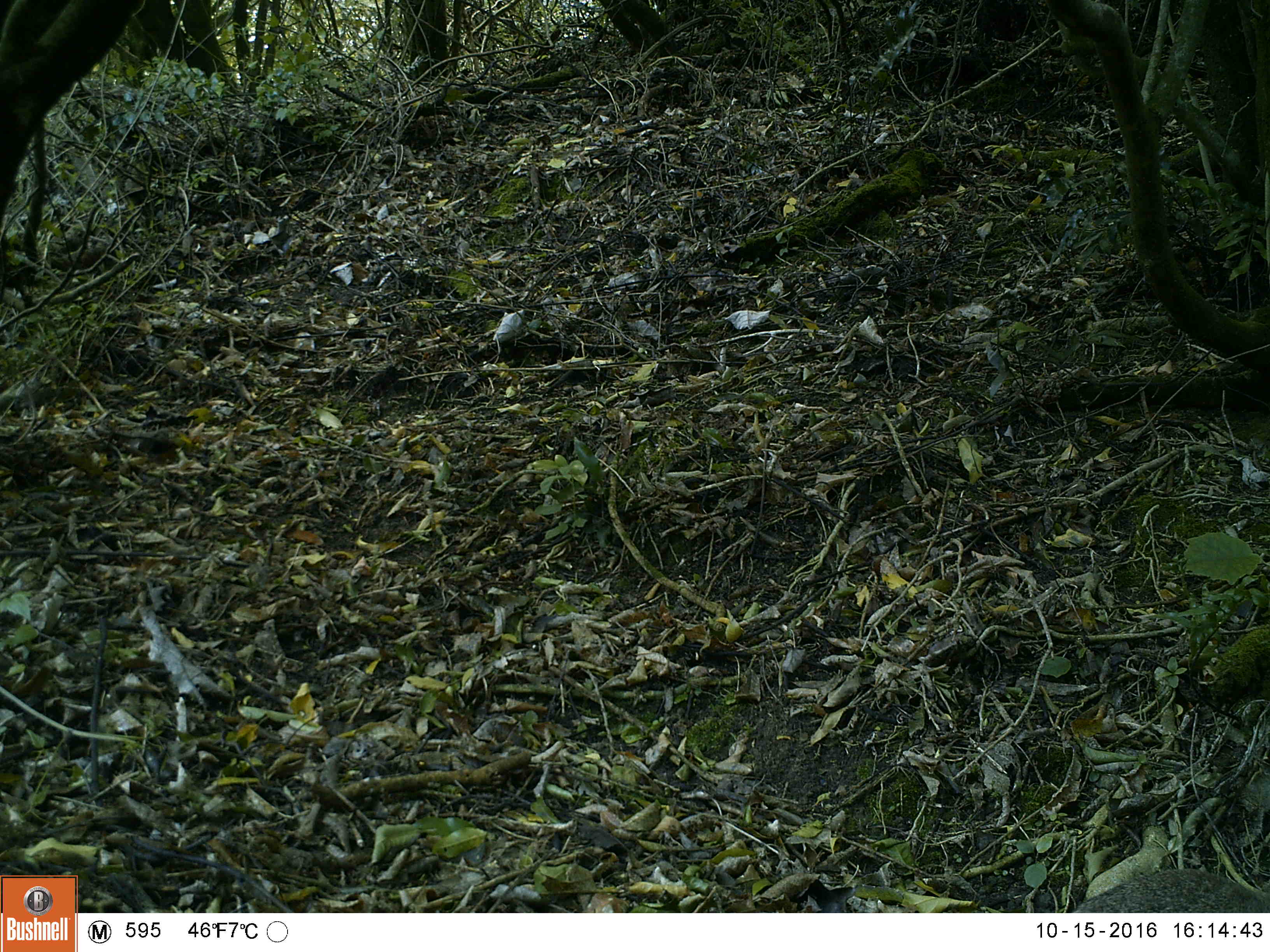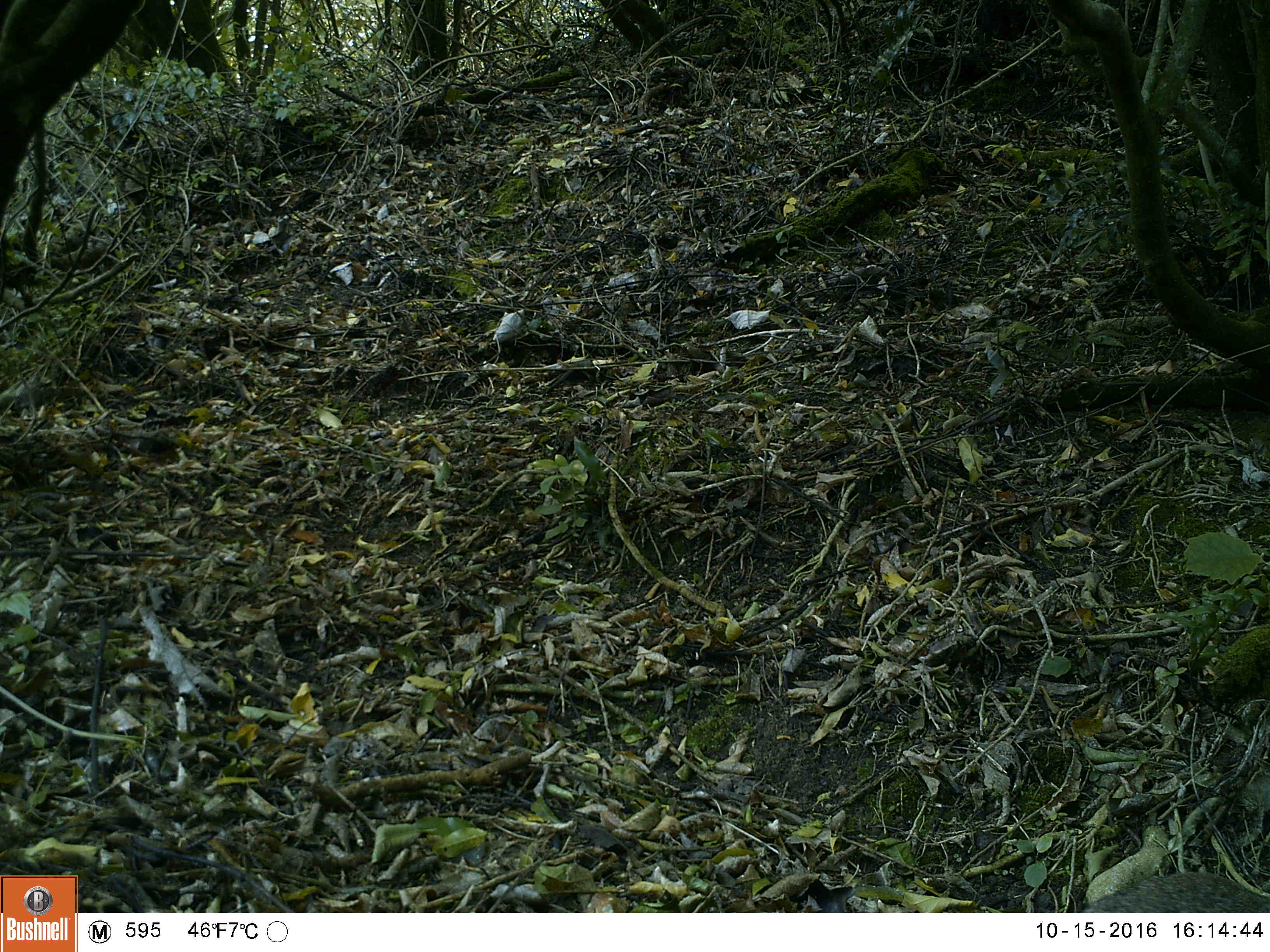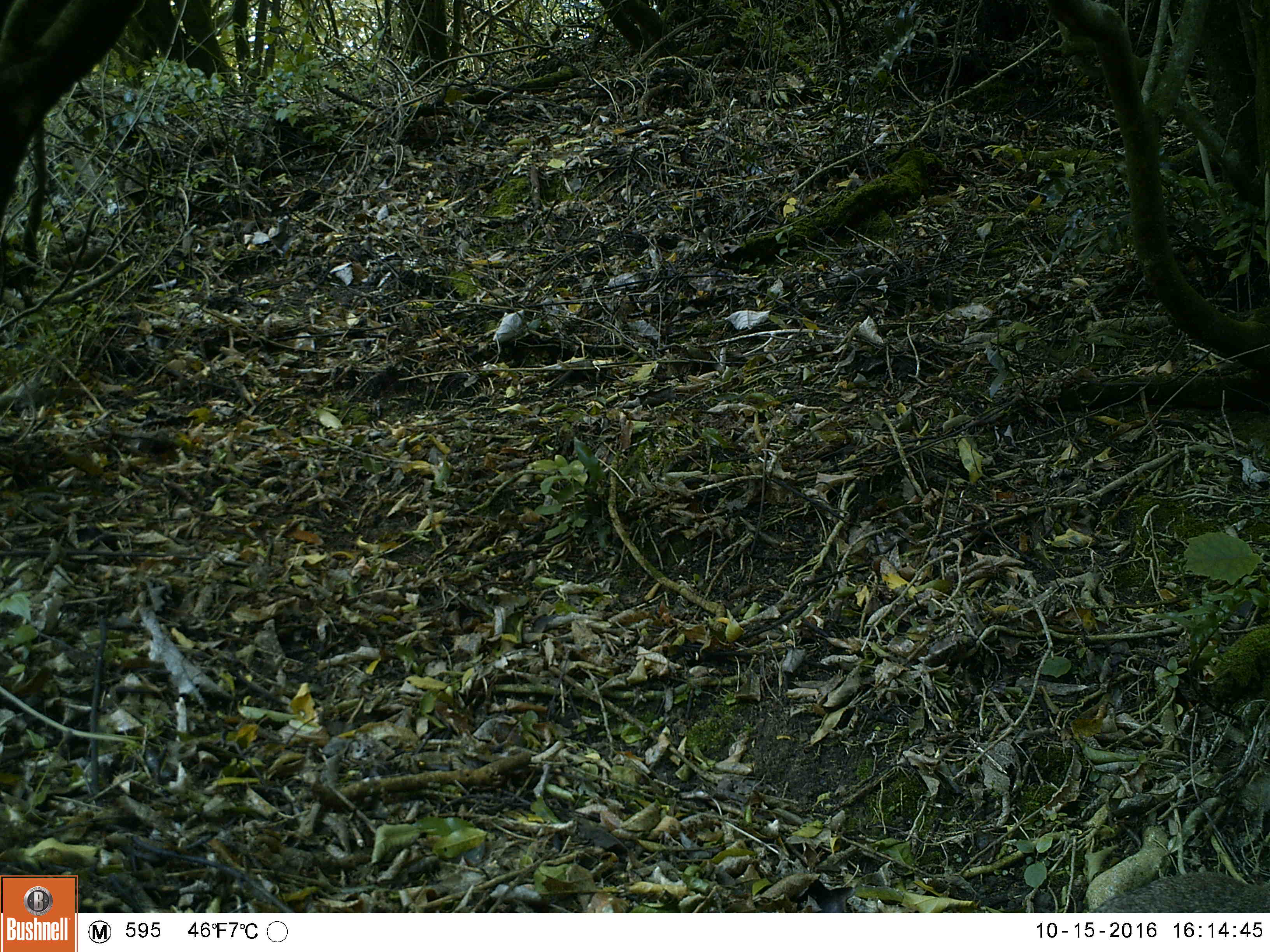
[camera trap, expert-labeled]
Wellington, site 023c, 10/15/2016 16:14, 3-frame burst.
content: unidentified animal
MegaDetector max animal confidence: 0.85